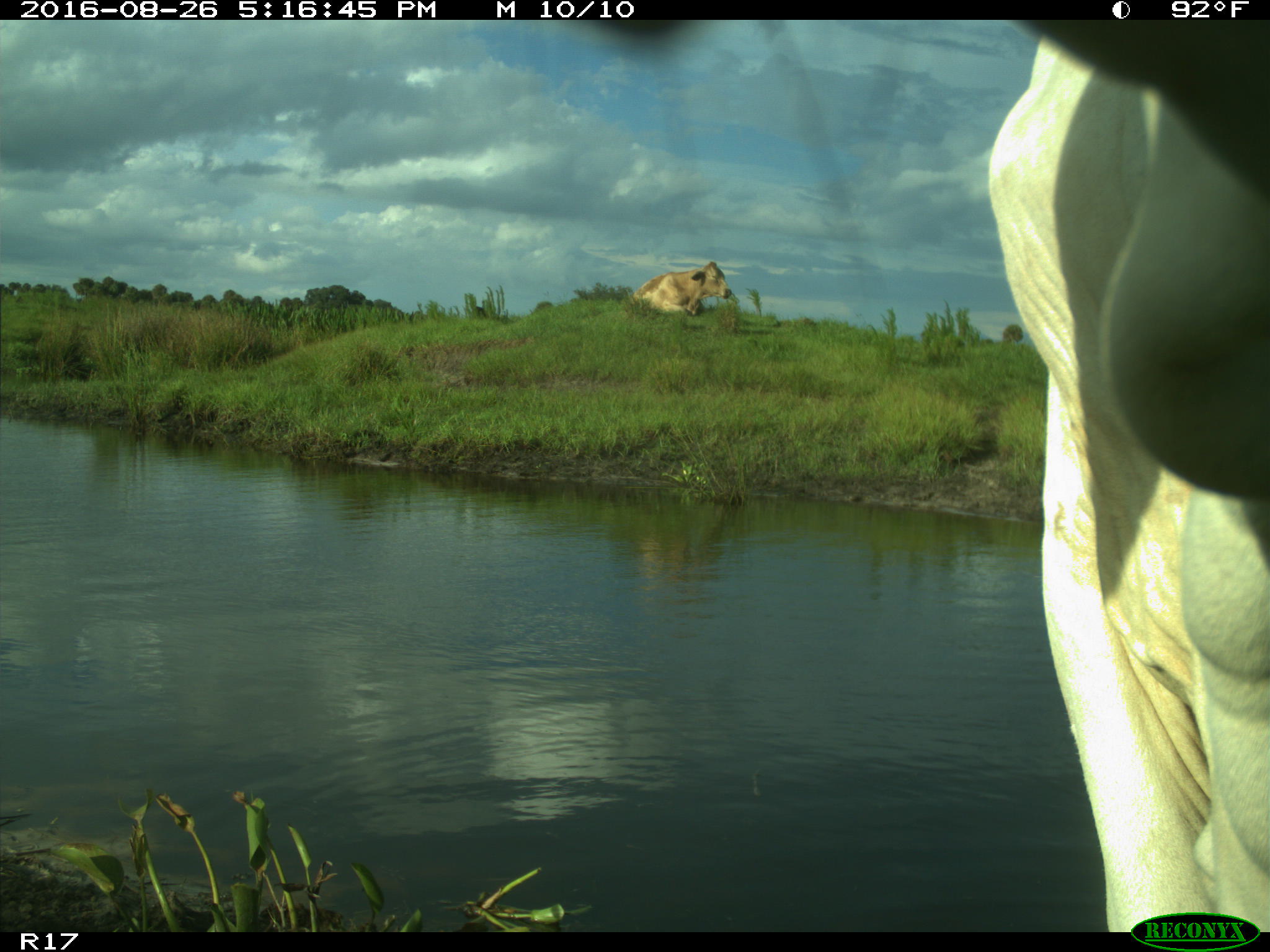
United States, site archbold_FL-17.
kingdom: Animalia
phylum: Chordata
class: Mammalia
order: Artiodactyla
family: Bovidae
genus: Bos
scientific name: Bos taurus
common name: domestic cow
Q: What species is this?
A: Bos taurus (domestic cow).